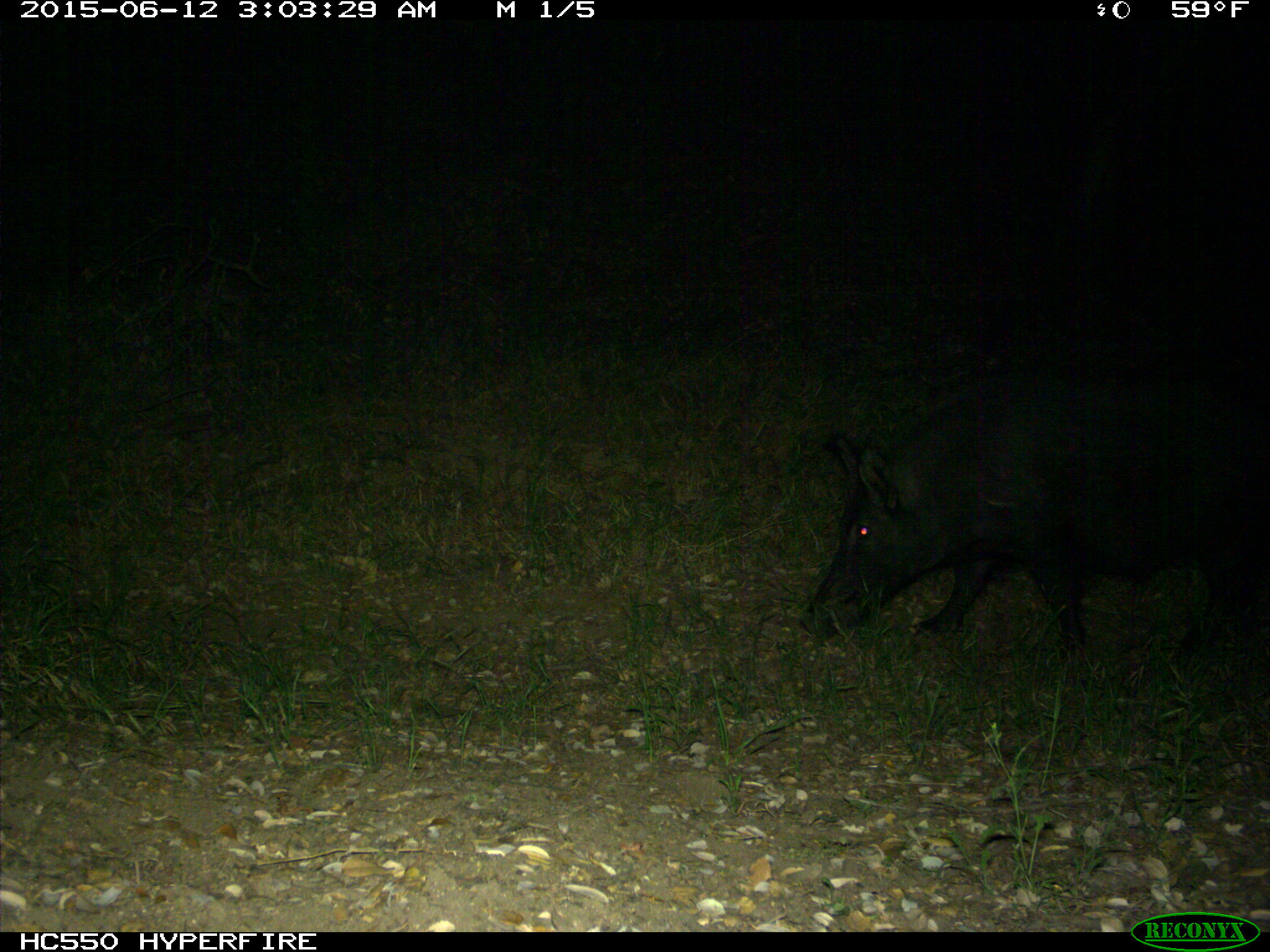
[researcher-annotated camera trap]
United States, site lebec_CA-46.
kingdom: Animalia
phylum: Chordata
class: Mammalia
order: Artiodactyla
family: Suidae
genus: Sus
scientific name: Sus scrofa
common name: wild boar